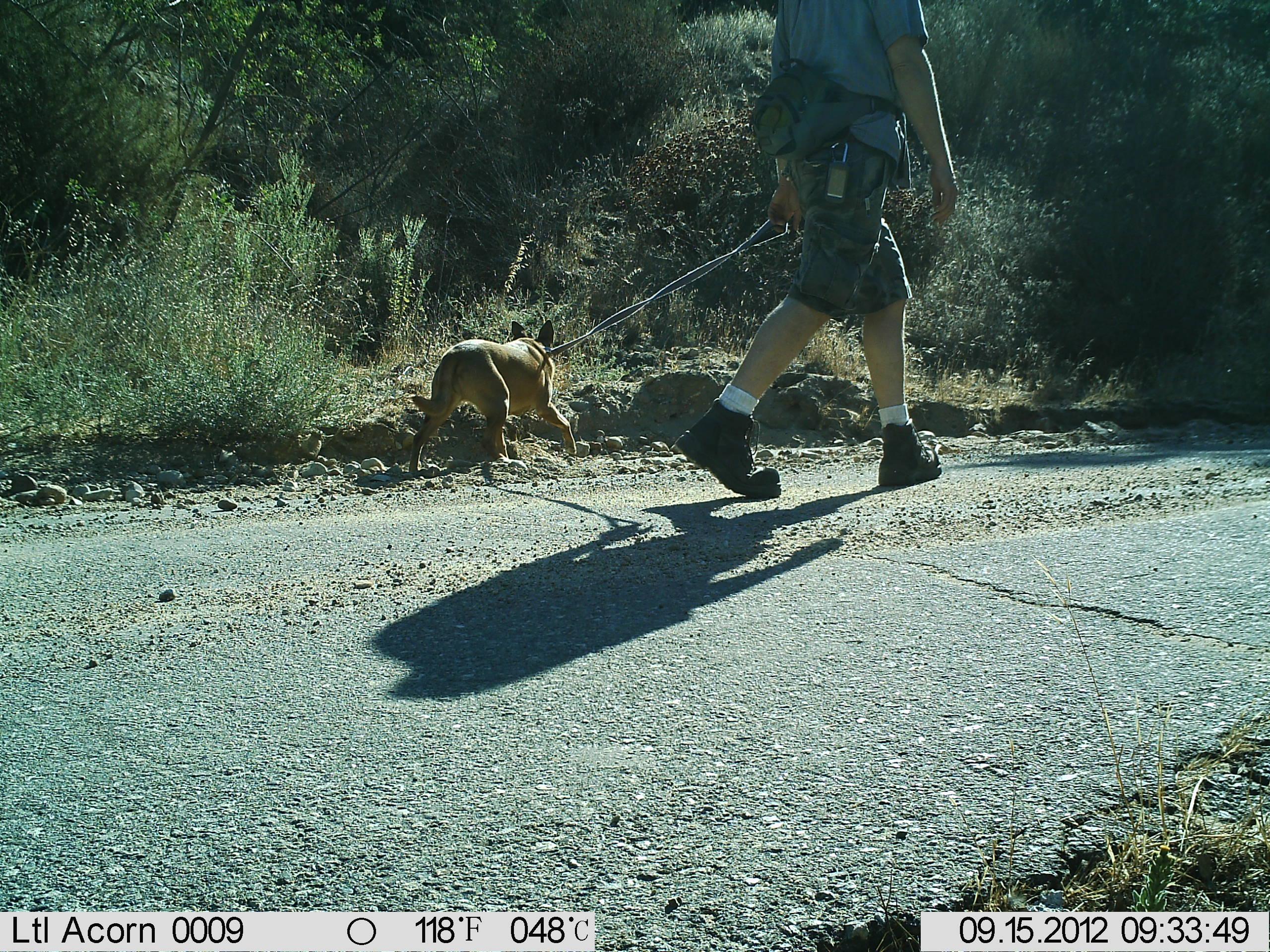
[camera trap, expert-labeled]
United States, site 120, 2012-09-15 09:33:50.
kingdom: Animalia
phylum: Chordata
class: Mammalia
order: Carnivora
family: Canidae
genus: Canis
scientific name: Canis familiaris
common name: domestic dog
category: dog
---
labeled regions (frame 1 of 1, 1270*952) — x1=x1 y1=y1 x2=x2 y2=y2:
dog: x1=406 y1=308 x2=589 y2=487